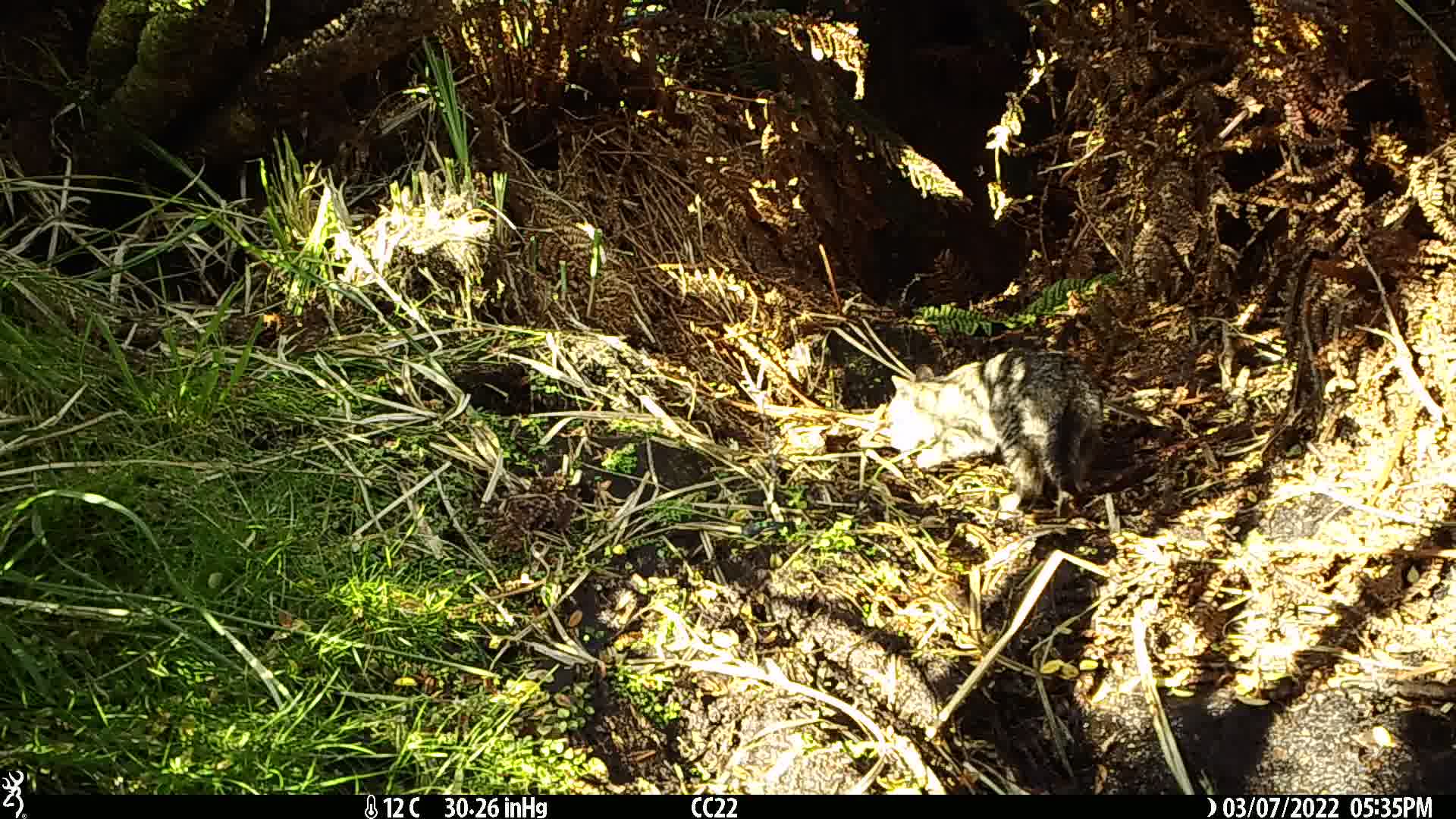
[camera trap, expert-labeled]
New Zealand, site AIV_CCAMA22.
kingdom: Animalia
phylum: Chordata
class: Mammalia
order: Carnivora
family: Felidae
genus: Felis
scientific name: Felis catus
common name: domestic cat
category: cat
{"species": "cat (domestic cat) (Felis catus)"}